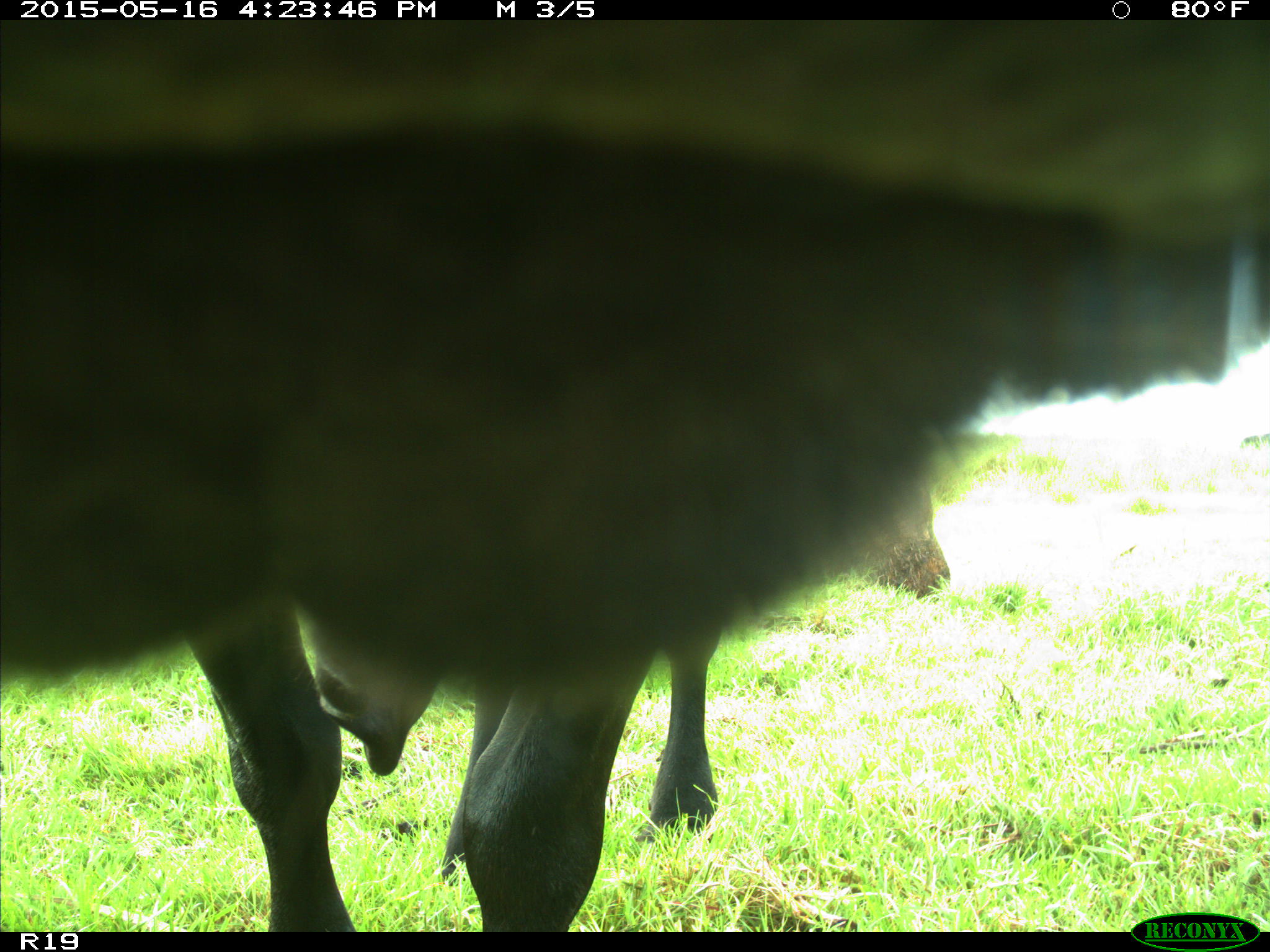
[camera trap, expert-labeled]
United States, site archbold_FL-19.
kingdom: Animalia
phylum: Chordata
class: Mammalia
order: Artiodactyla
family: Bovidae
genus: Bos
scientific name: Bos taurus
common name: domestic cow